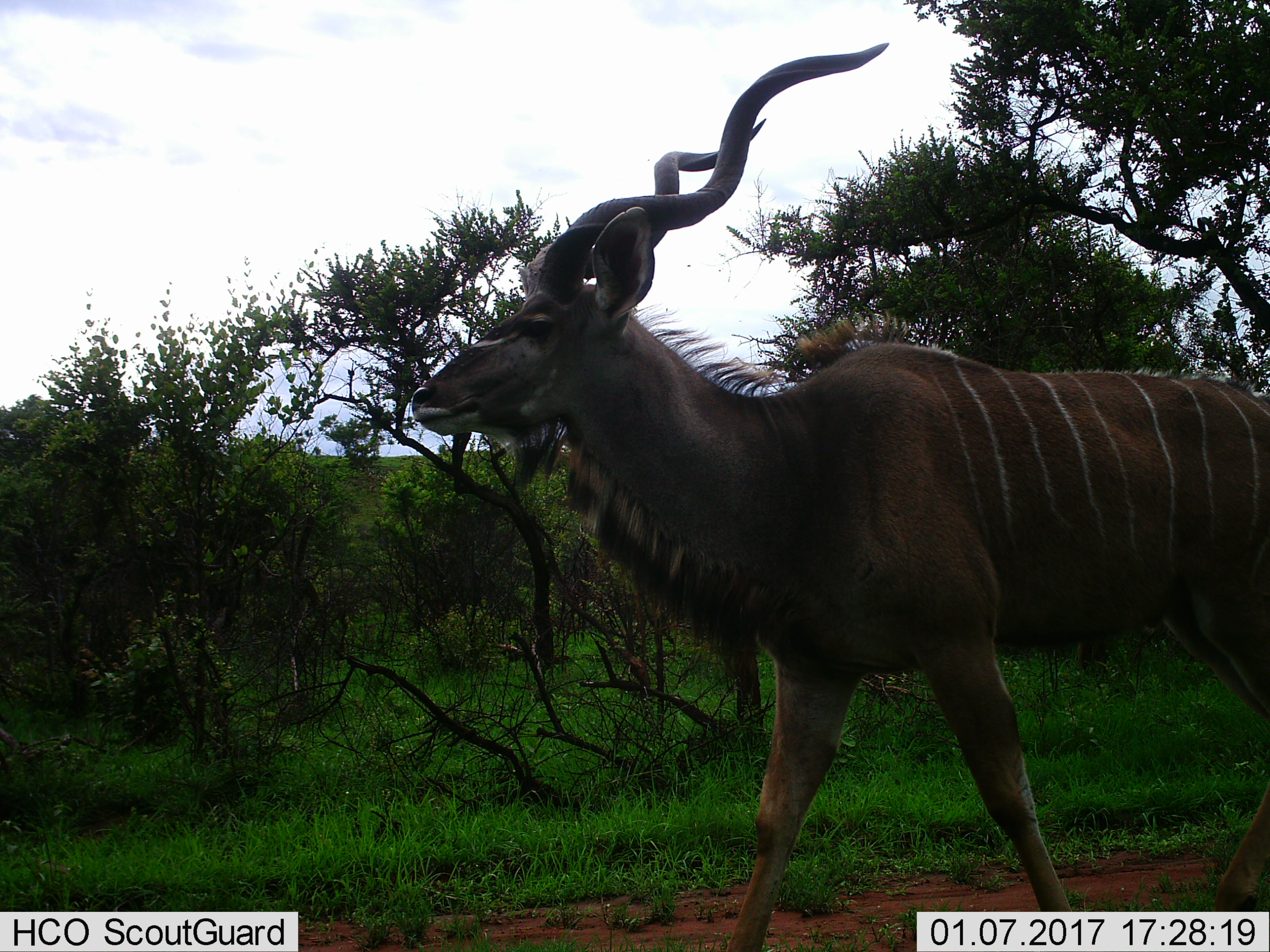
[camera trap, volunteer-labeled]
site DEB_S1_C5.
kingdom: Animalia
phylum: Chordata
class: Mammalia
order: Artiodactyla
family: Bovidae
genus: Tragelaphus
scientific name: Tragelaphus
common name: kudu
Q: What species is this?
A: Kudu (Tragelaphus).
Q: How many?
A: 1.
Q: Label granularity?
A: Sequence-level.